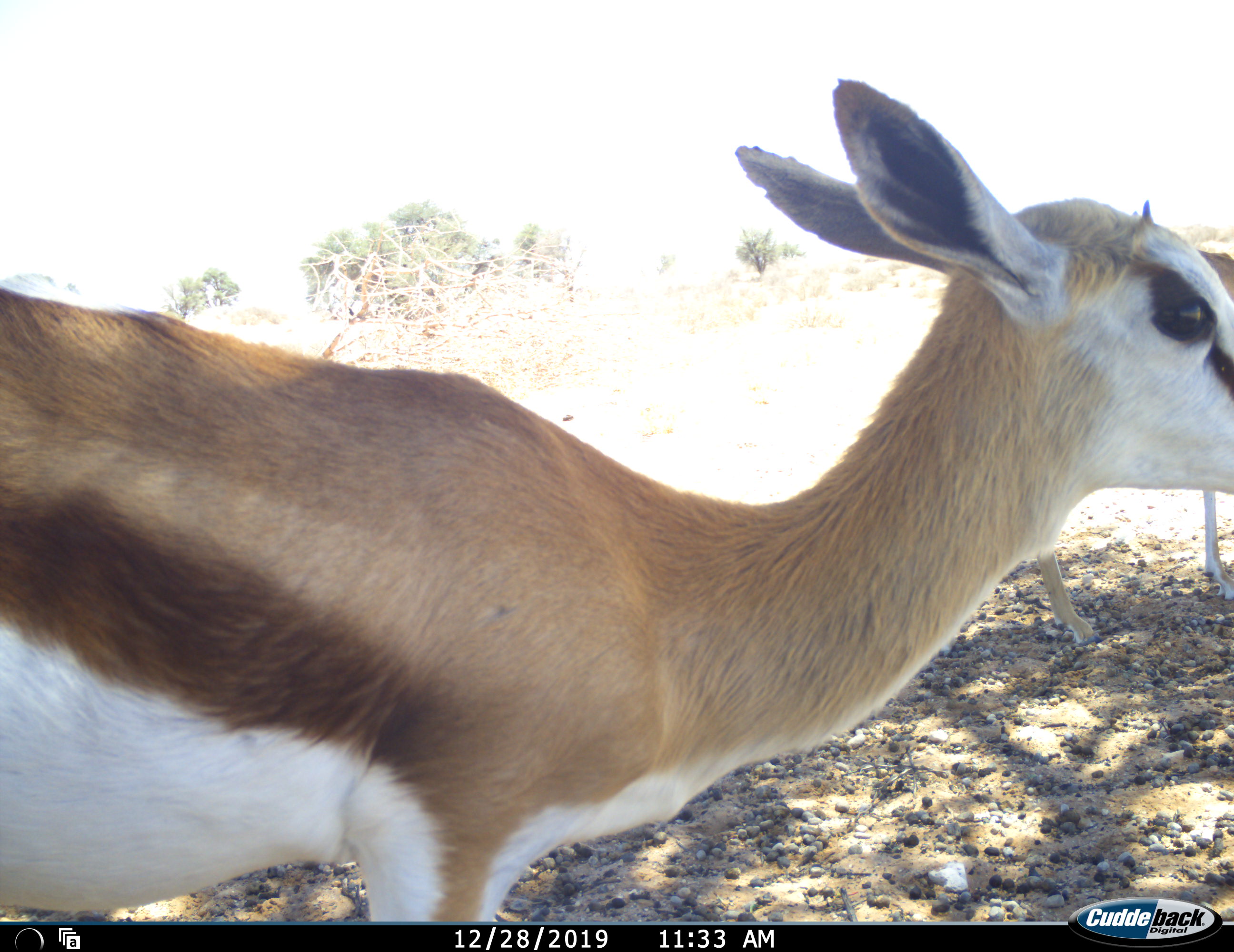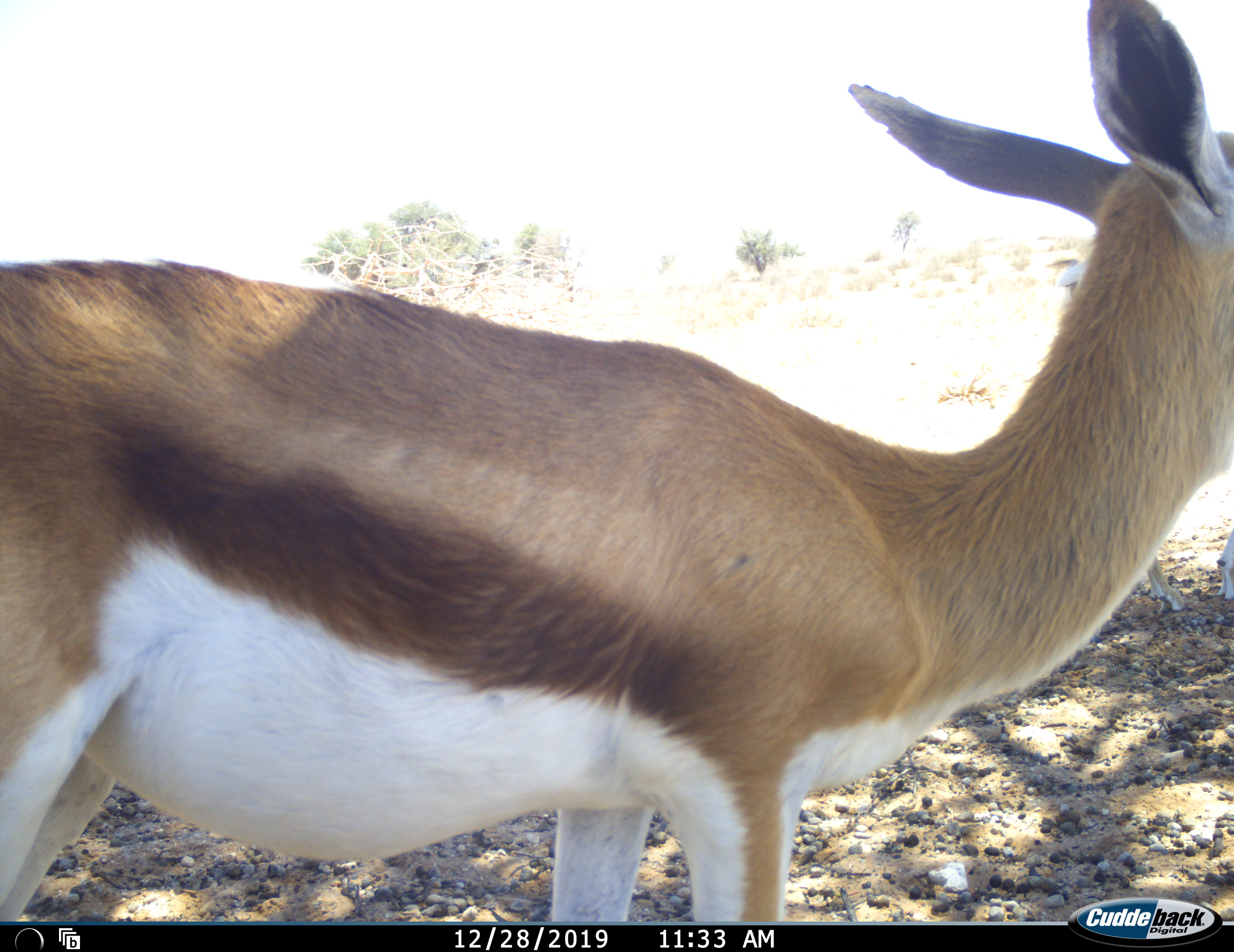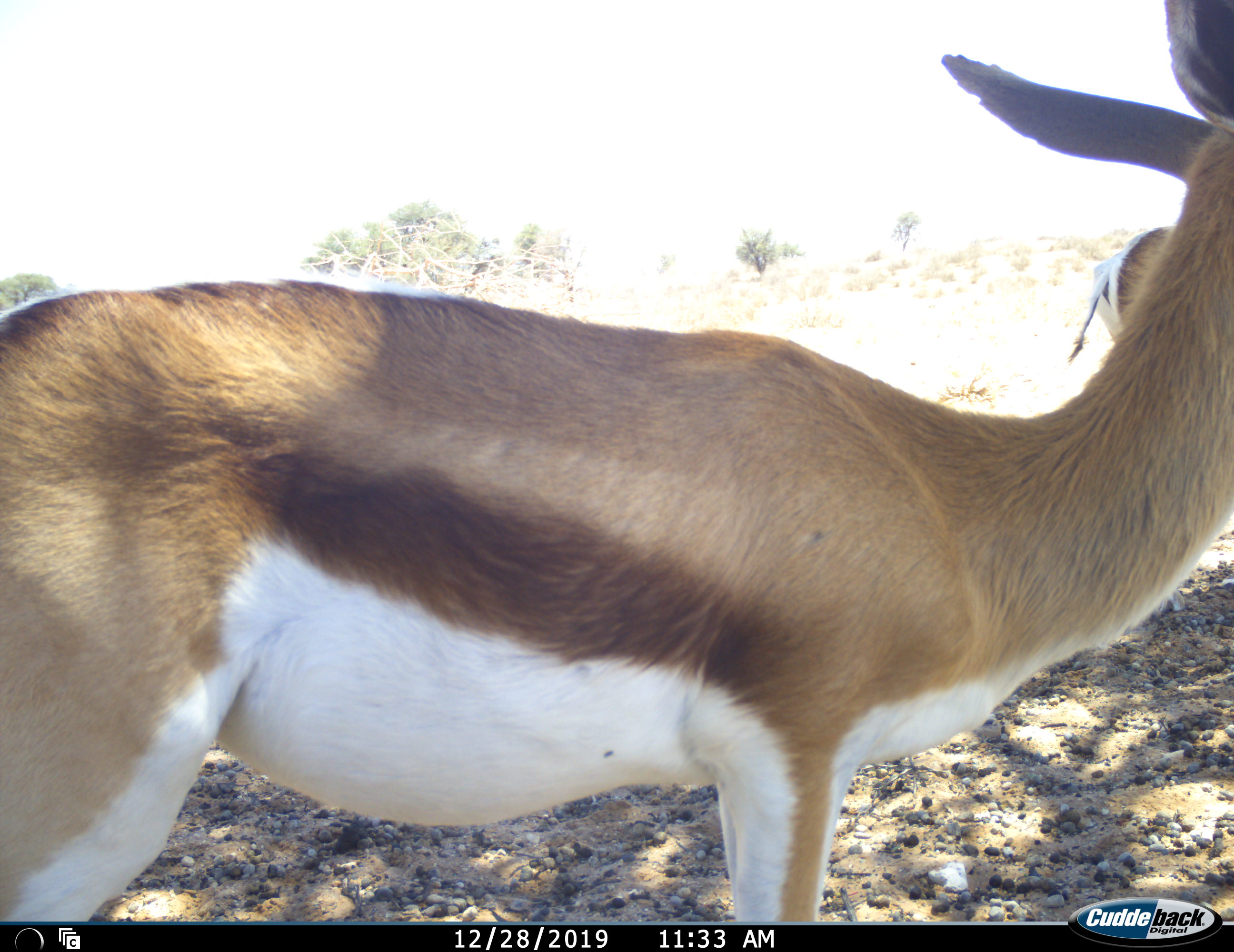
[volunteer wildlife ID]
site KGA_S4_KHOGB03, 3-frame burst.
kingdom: Animalia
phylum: Chordata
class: Mammalia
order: Artiodactyla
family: Bovidae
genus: Antidorcas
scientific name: Antidorcas marsupialis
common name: springbok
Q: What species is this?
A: Springbok (Antidorcas marsupialis).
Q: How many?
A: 2.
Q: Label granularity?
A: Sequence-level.